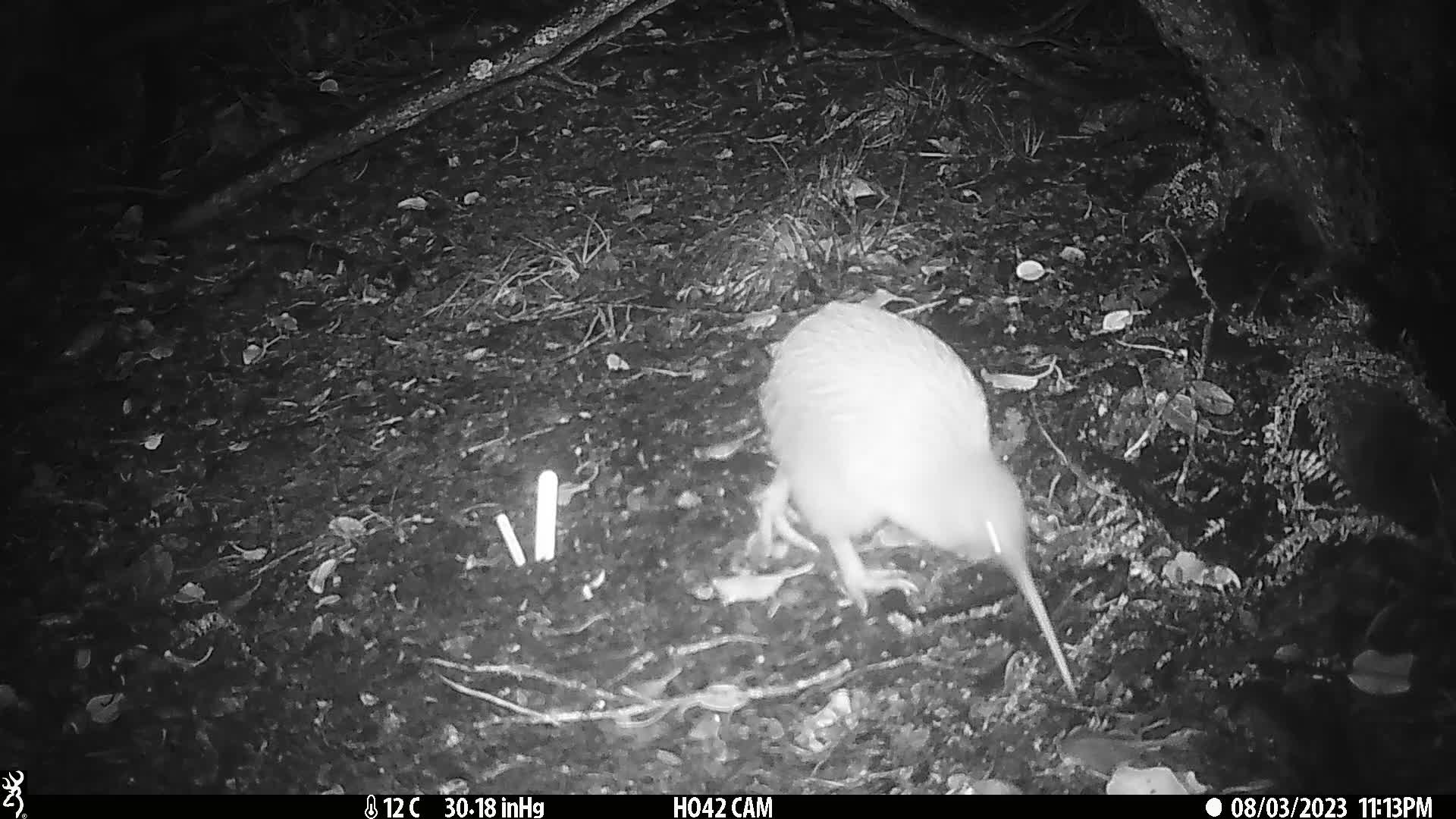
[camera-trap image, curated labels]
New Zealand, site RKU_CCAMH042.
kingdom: Animalia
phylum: Chordata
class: Aves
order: Apterygiformes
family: Apterygidae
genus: Apteryx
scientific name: Apteryx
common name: kiwi